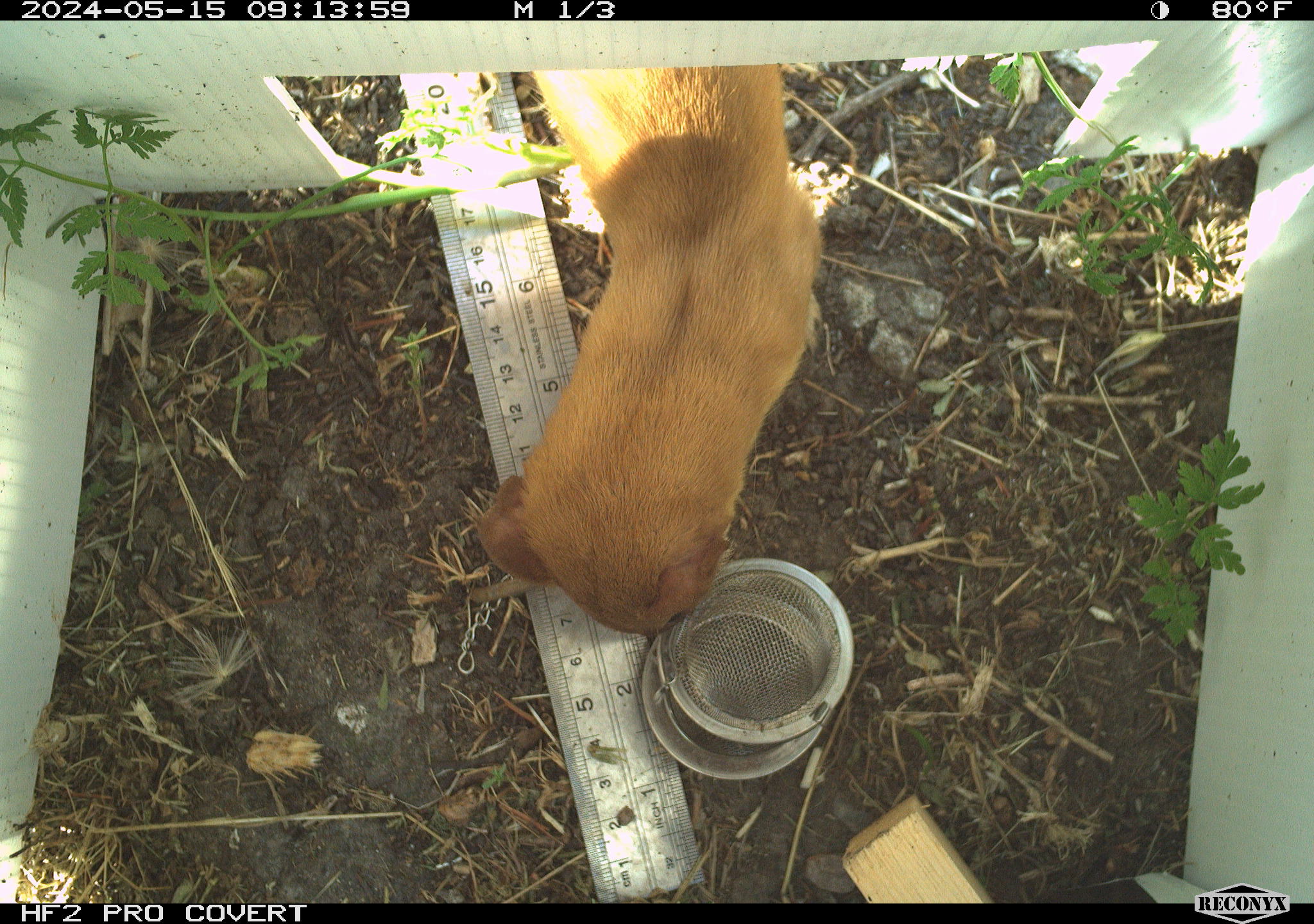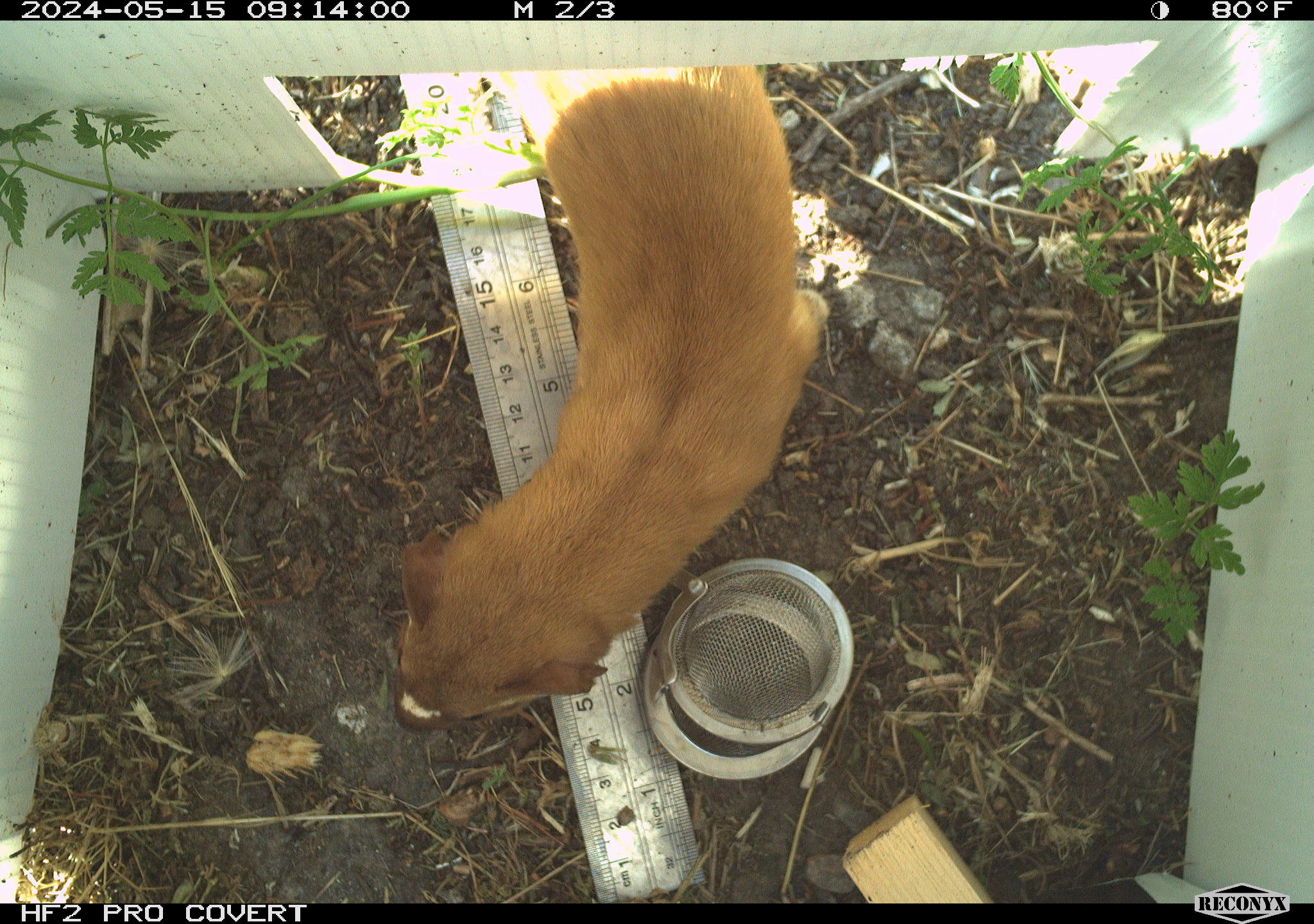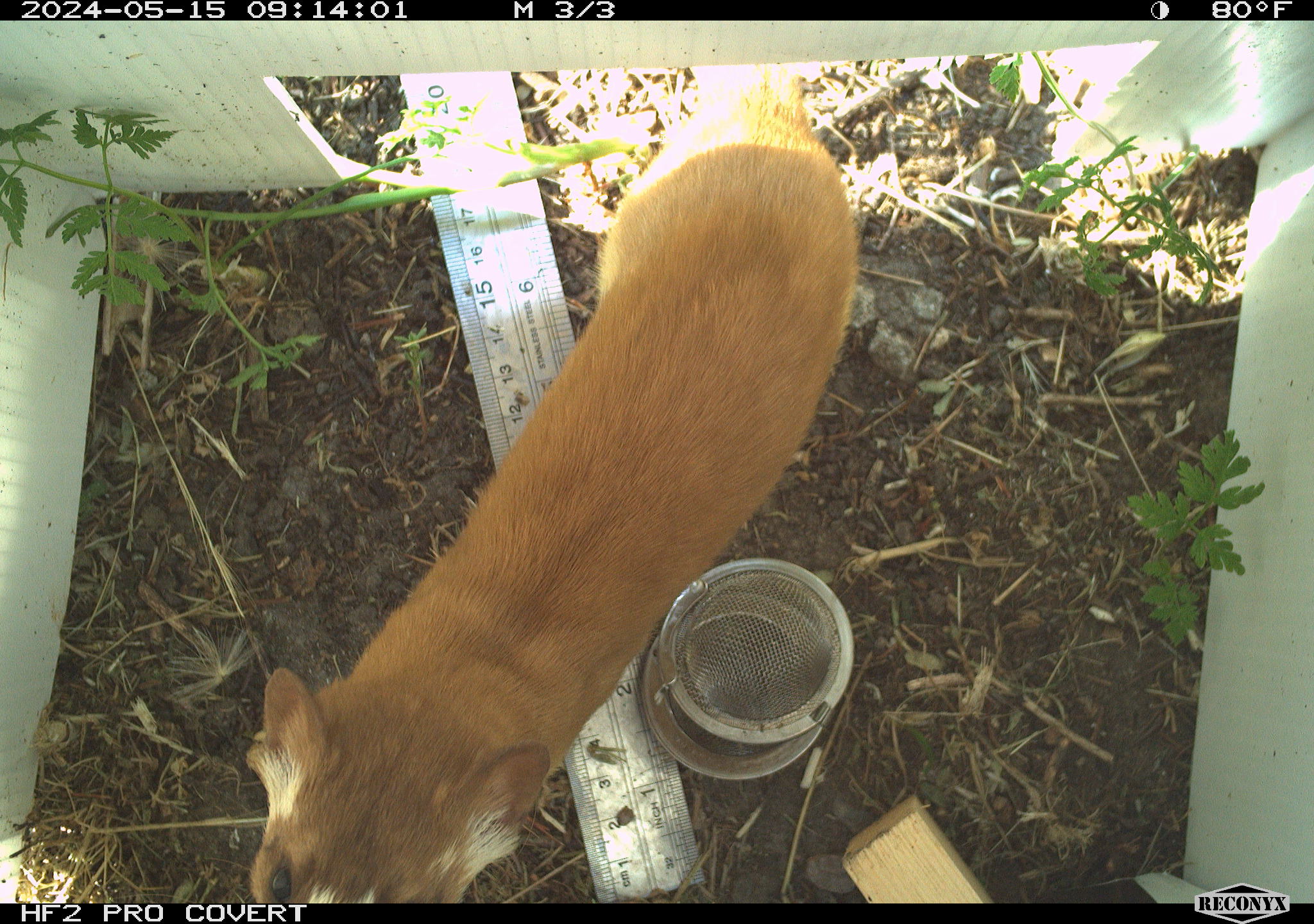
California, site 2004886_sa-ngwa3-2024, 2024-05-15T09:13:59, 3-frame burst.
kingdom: Animalia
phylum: Chordata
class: Mammalia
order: Carnivora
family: Mustelidae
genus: Neogale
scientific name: Neogale frenata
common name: long-tailed weasel